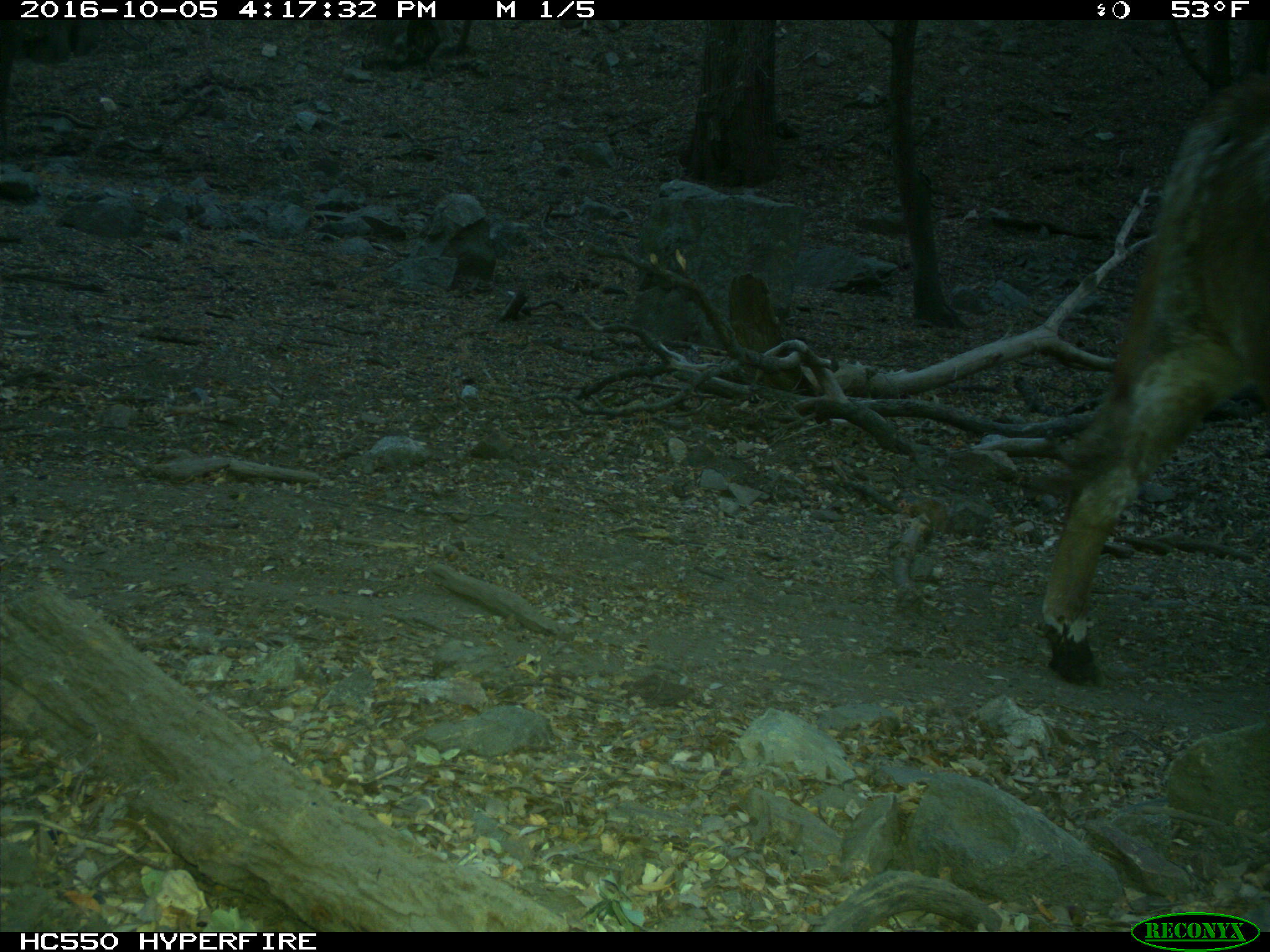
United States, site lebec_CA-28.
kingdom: Animalia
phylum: Chordata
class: Mammalia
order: Artiodactyla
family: Bovidae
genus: Bos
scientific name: Bos taurus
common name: domestic cow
Bos taurus (domestic cow).